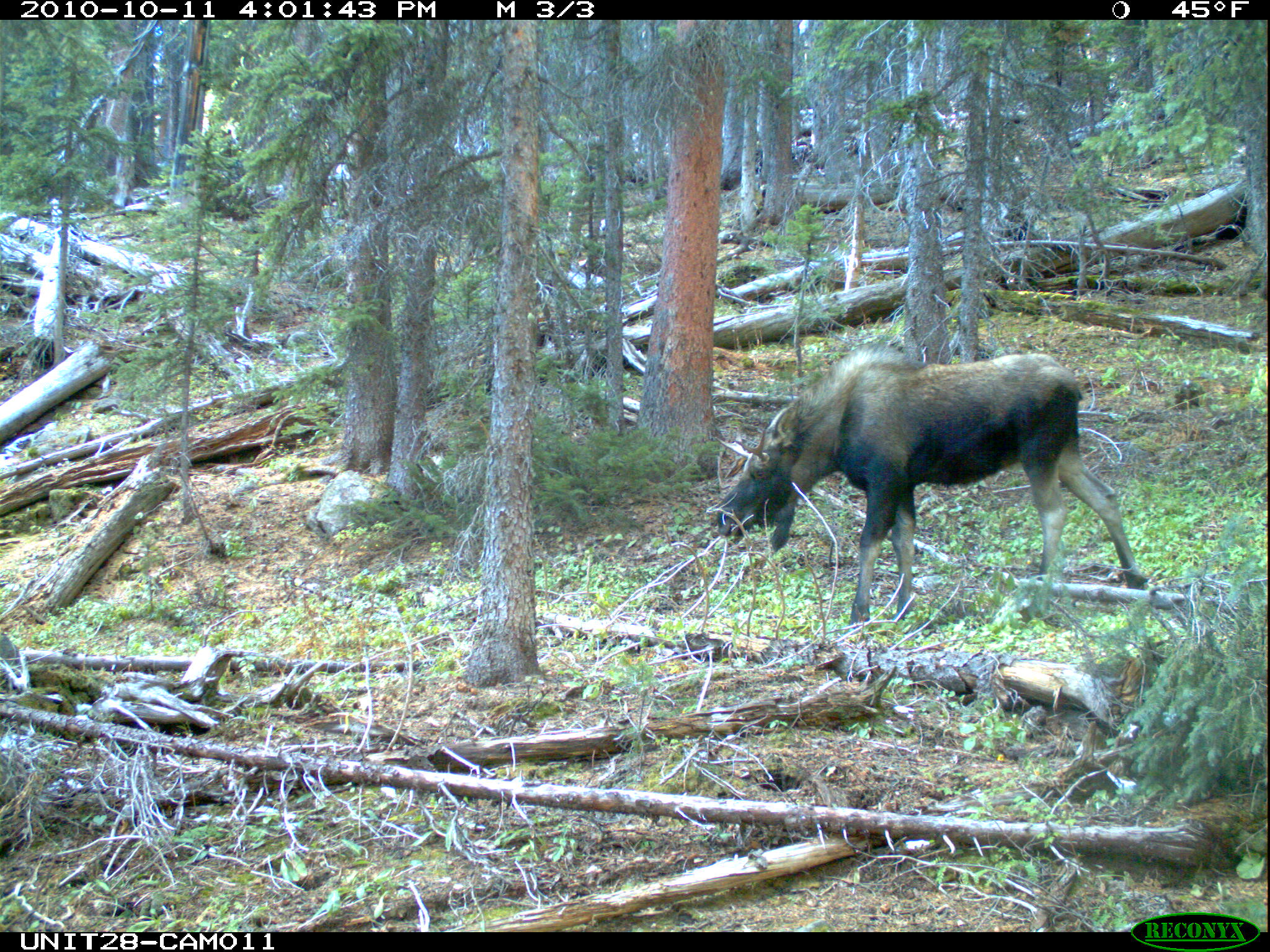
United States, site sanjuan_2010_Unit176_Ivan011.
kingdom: Animalia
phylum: Chordata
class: Mammalia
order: Artiodactyla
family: Cervidae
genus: Alces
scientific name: Alces alces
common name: moose